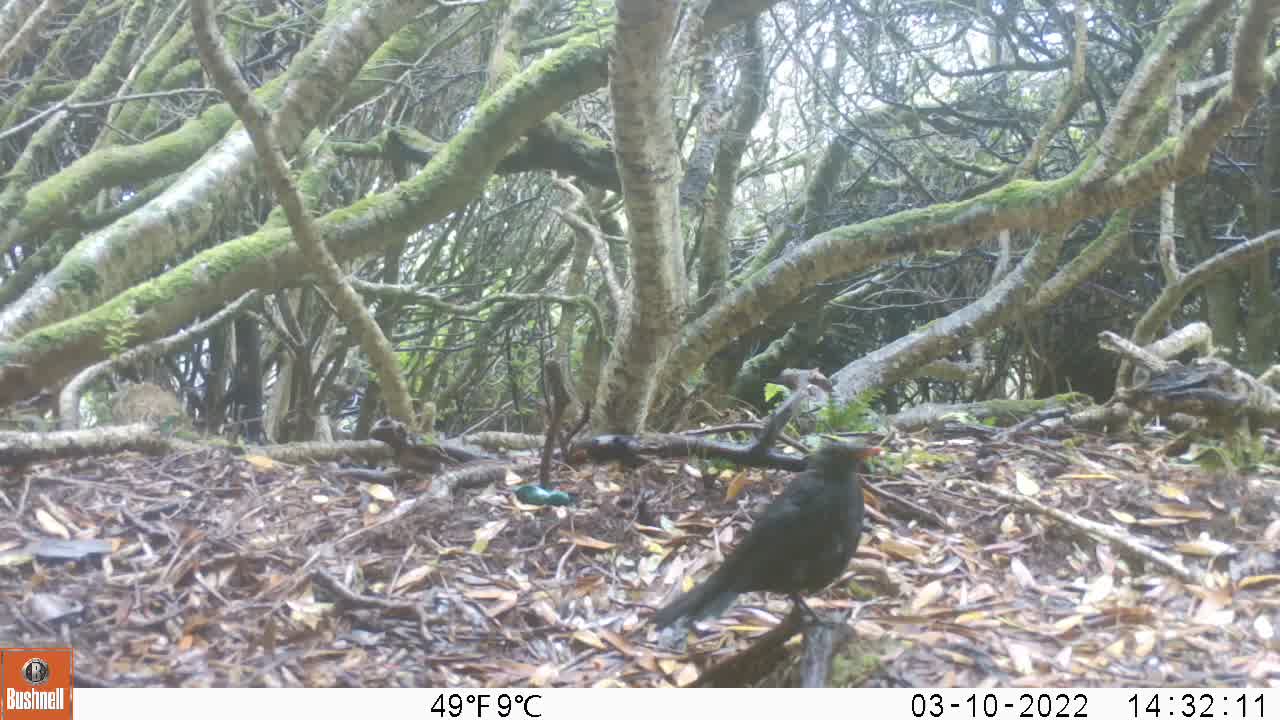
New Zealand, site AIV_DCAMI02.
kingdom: Animalia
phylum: Chordata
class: Aves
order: Passeriformes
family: Turdidae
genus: Turdus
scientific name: Turdus merula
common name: eurasian blackbird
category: blackbird